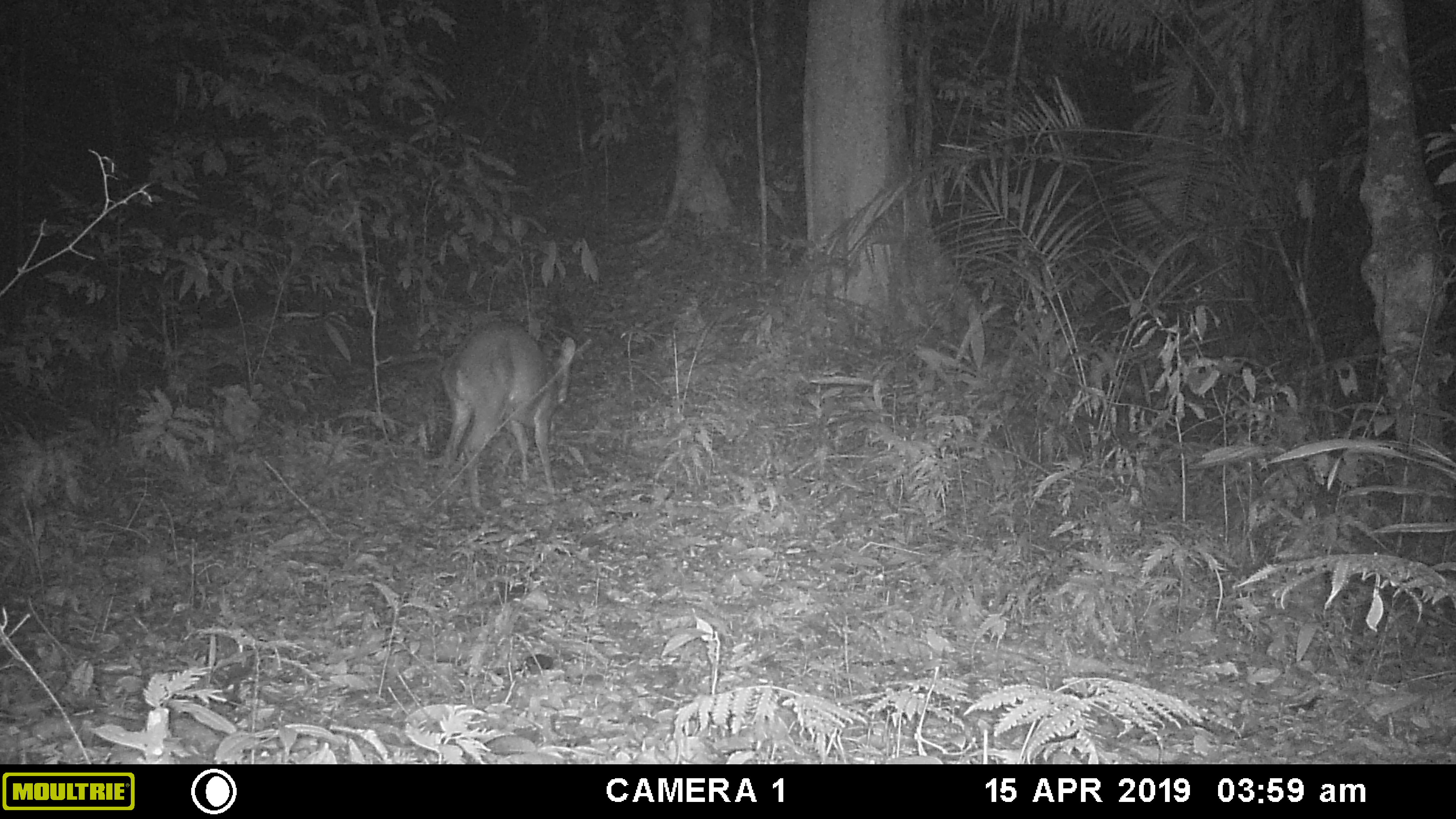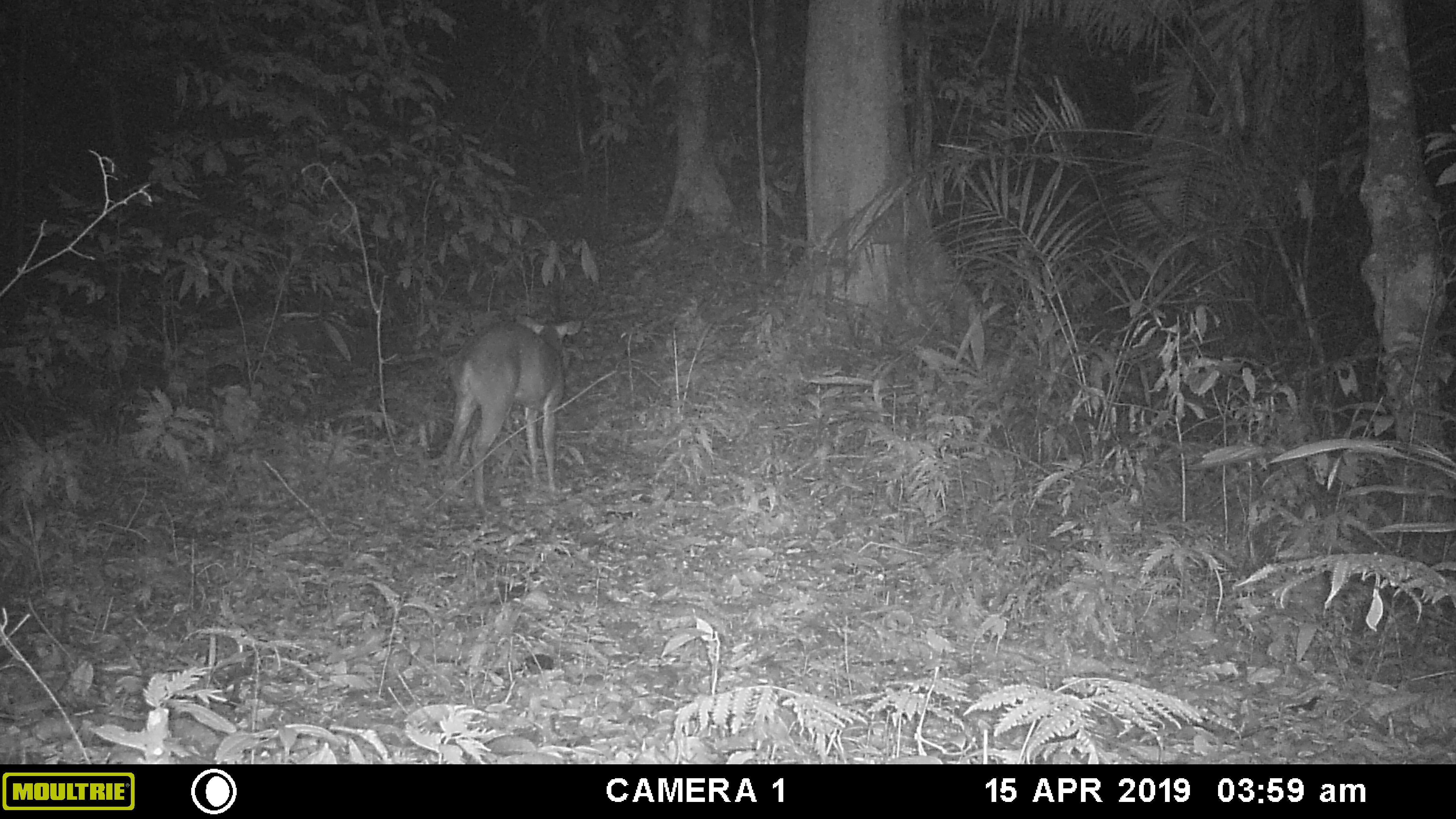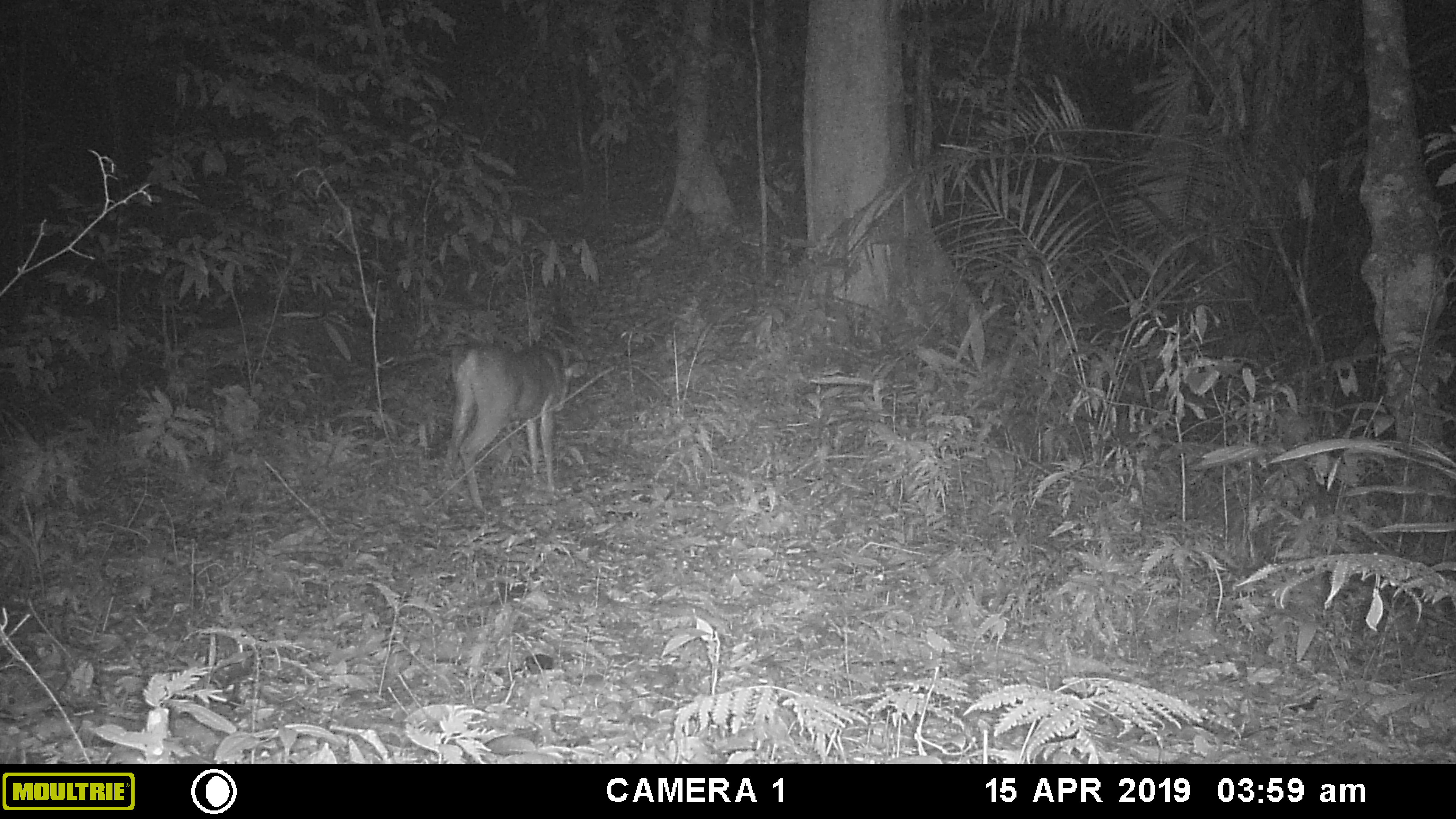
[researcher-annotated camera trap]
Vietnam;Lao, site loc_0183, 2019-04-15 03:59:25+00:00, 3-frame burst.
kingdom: Animalia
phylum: Chordata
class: Mammalia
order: Artiodactyla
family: Cervidae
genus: Muntiacus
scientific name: Muntiacus vuquangensis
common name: large-antlered muntjac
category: large antlered muntjac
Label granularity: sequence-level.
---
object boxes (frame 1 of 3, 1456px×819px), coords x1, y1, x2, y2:
large antlered muntjac: 440, 320, 577, 512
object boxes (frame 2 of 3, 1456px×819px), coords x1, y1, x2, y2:
large antlered muntjac: 443, 312, 585, 517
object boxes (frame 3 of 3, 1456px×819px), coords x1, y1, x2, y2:
large antlered muntjac: 443, 342, 585, 510